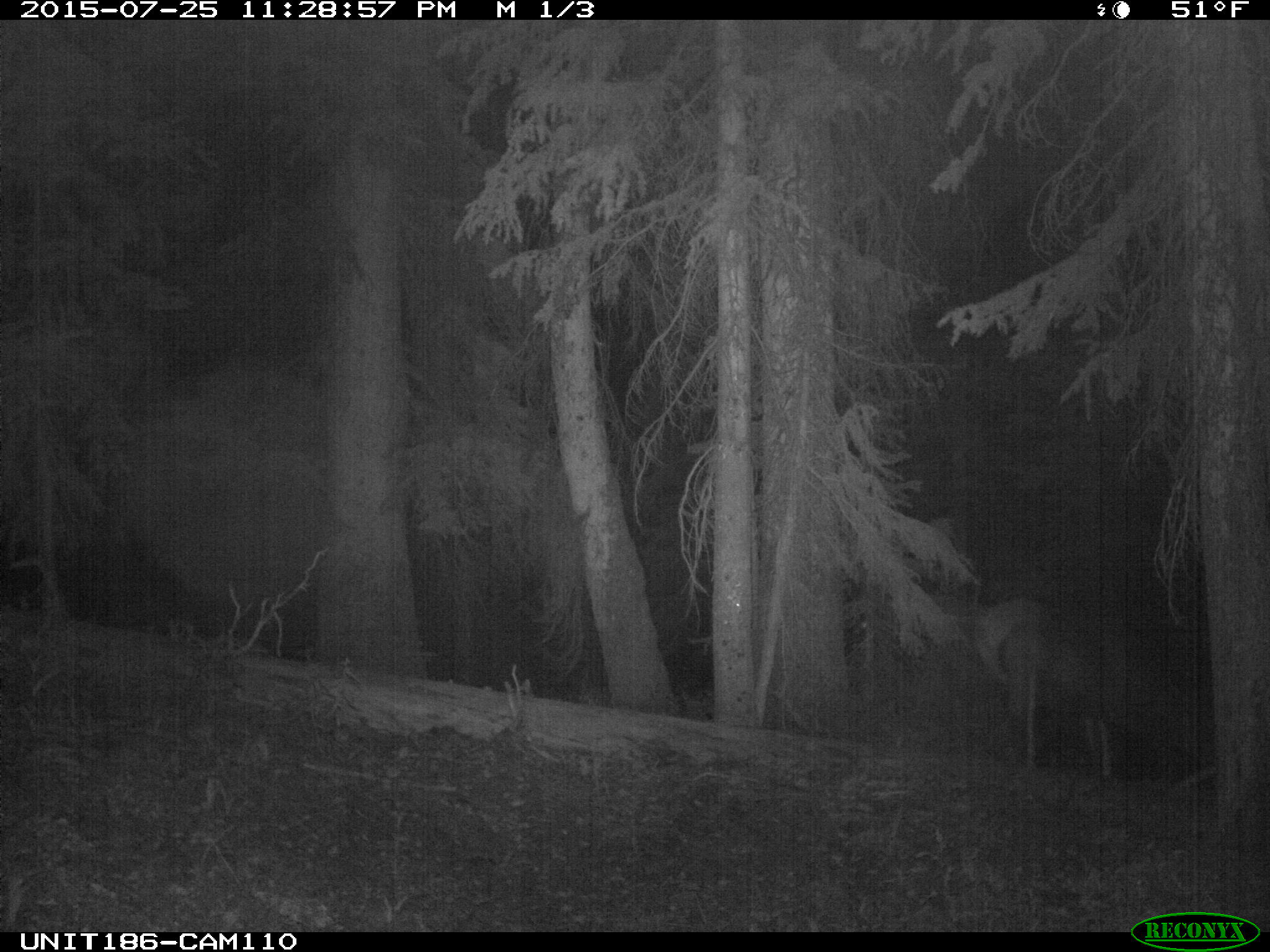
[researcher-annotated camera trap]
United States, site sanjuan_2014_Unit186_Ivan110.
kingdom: Animalia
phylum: Chordata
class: Mammalia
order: Artiodactyla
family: Cervidae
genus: Cervus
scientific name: Cervus elaphus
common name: red deer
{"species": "Cervus elaphus (red deer)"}